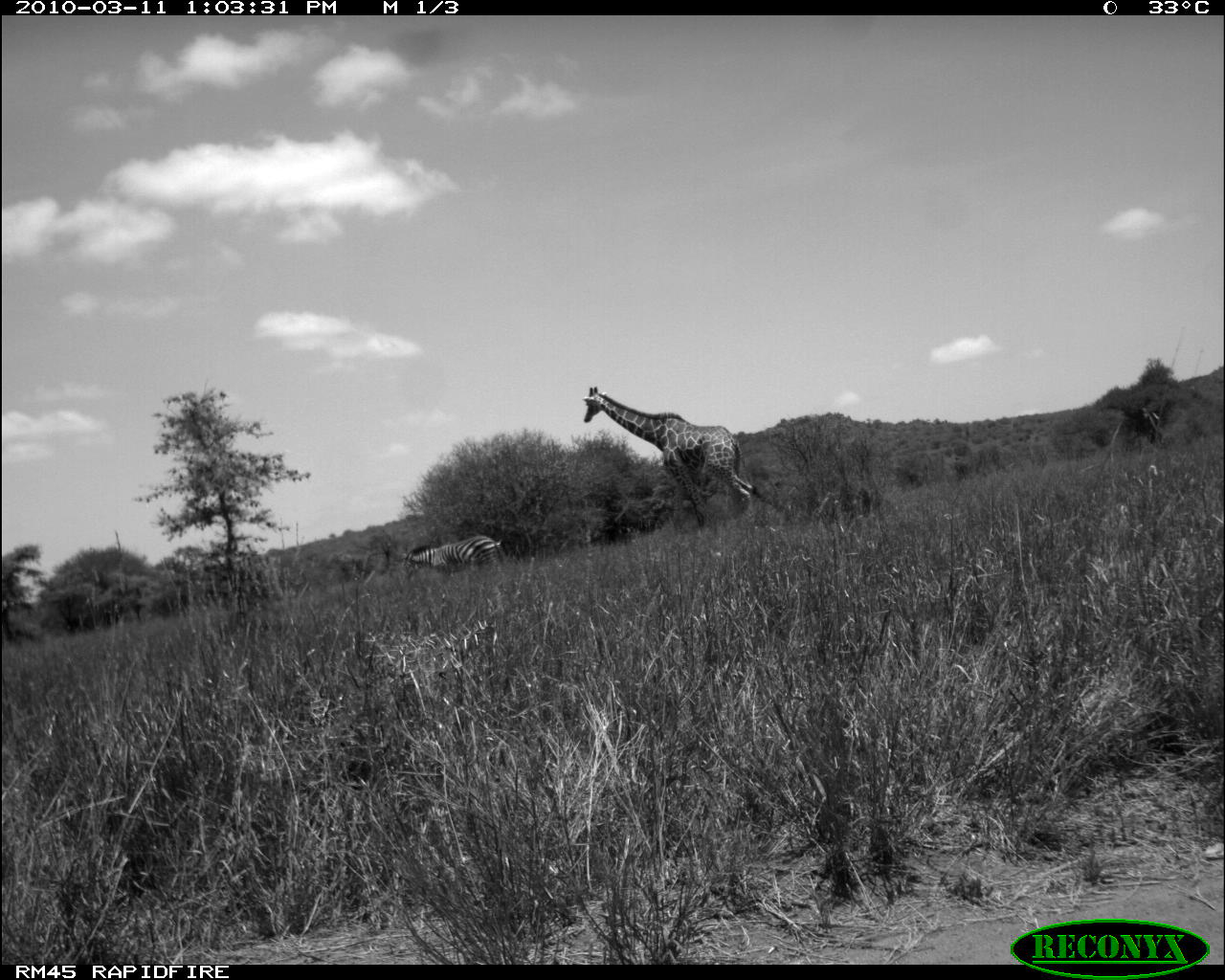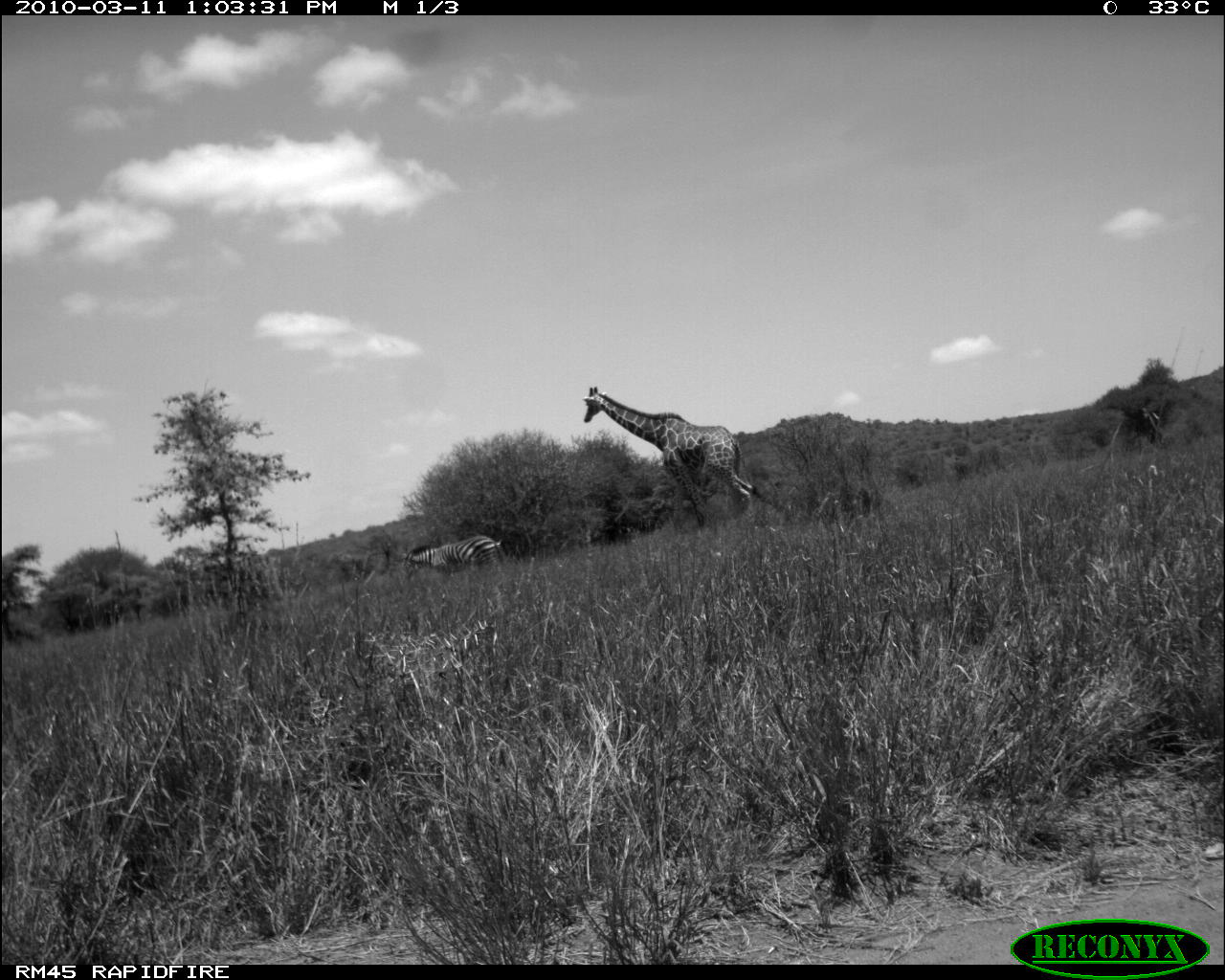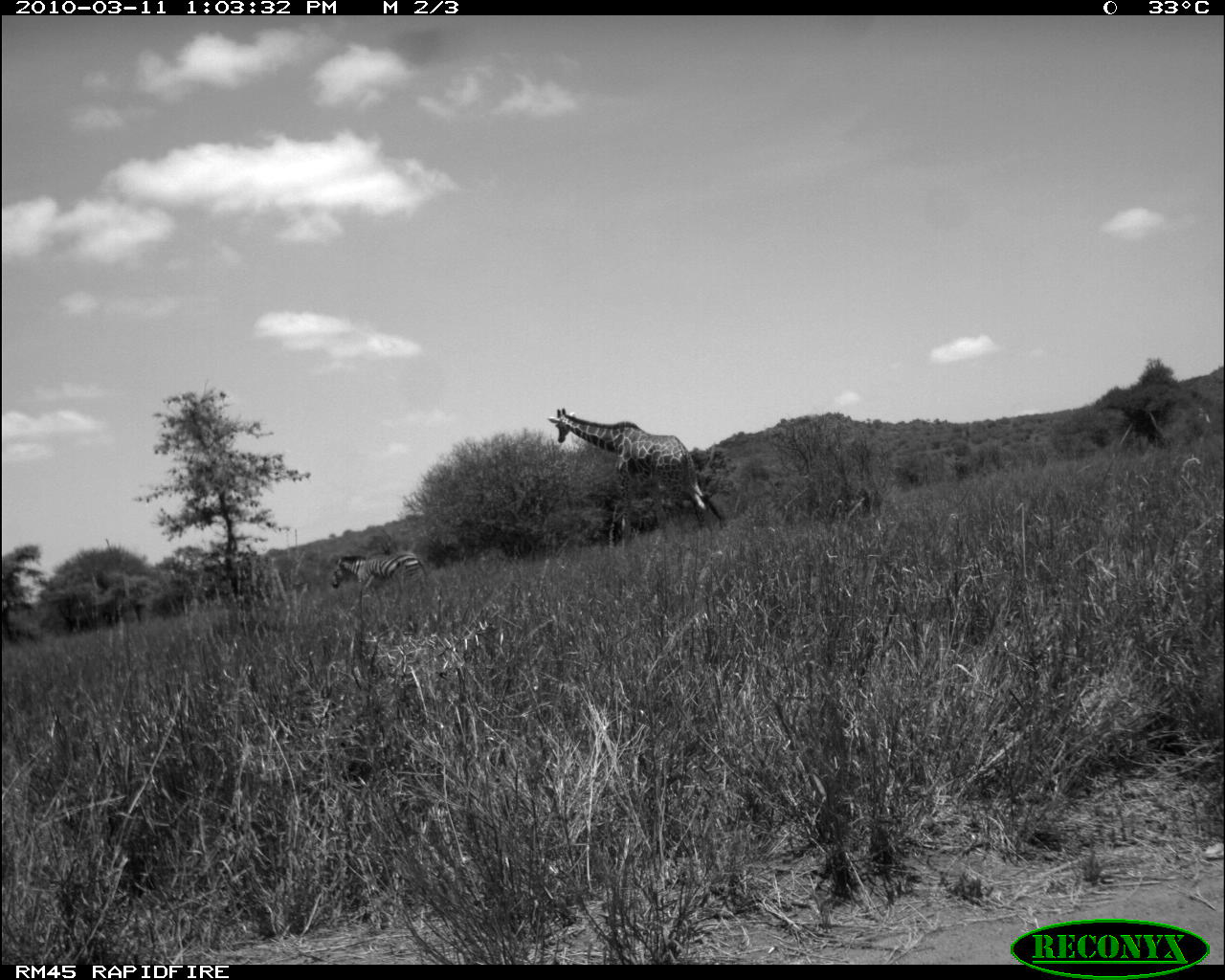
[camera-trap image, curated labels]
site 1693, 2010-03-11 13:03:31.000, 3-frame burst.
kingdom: Animalia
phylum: Chordata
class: Mammalia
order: Artiodactyla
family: Giraffidae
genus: Giraffa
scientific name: Giraffa camelopardalis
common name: giraffe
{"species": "Giraffa camelopardalis (giraffe)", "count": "1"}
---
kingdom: Animalia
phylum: Chordata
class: Mammalia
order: Perissodactyla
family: Equidae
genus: Equus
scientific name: Equus quagga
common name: plains zebra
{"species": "Equus quagga (plains zebra)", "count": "1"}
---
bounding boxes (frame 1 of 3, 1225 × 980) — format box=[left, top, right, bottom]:
giraffa camelopardalis: box=[580, 383, 763, 530]; box=[399, 535, 504, 576]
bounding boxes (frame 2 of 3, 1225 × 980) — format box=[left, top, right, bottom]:
equus quagga: box=[580, 385, 757, 525]; box=[395, 535, 506, 583]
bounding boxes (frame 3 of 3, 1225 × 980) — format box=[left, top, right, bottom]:
giraffa camelopardalis: box=[548, 408, 726, 547]; box=[331, 555, 427, 605]